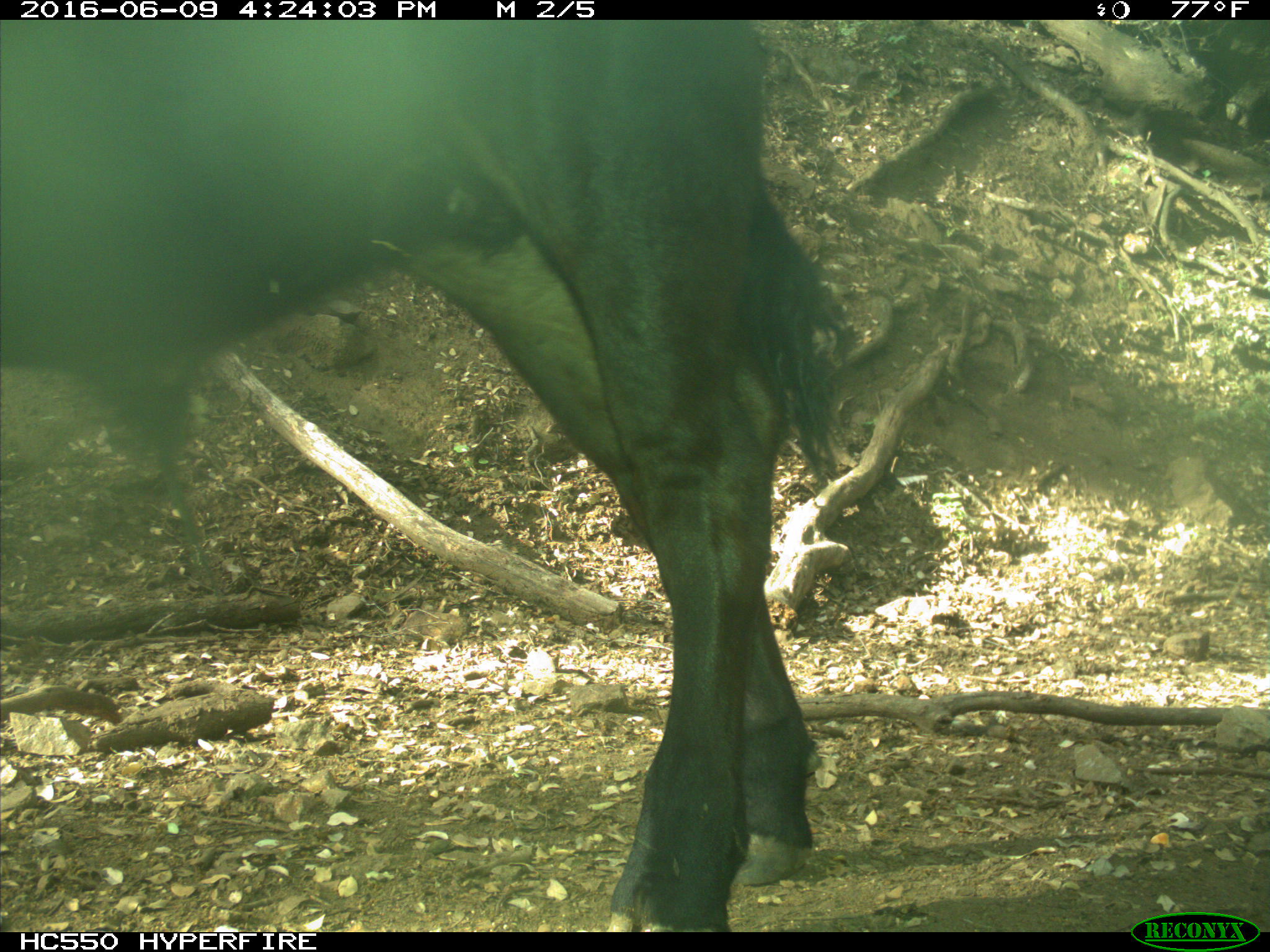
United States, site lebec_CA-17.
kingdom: Animalia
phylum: Chordata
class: Mammalia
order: Artiodactyla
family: Bovidae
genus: Bos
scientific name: Bos taurus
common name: domestic cow